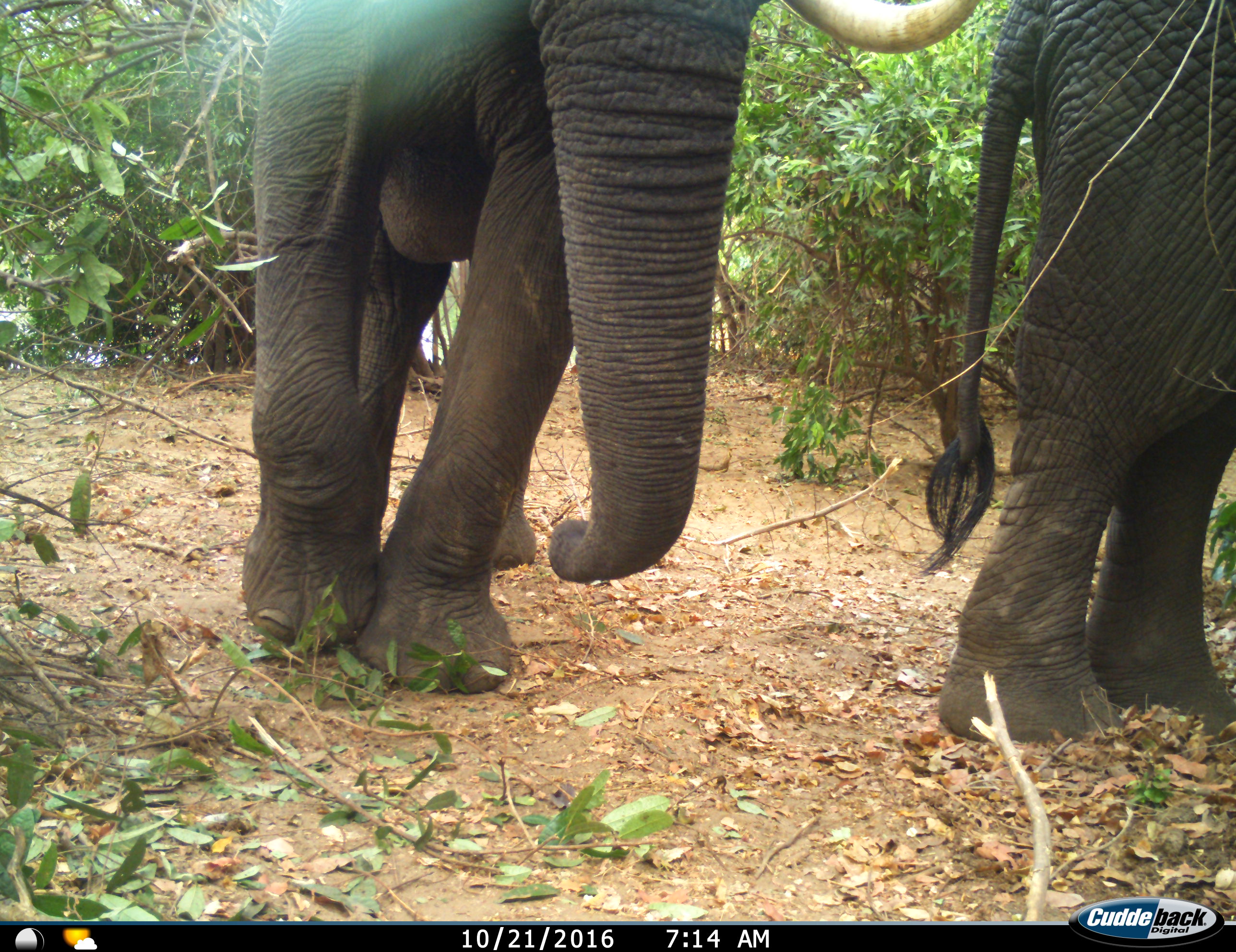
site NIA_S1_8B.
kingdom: Animalia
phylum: Chordata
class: Mammalia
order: Proboscidea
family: Elephantidae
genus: Loxodonta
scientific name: Loxodonta africana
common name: african bush elephant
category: elephant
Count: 2.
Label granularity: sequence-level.